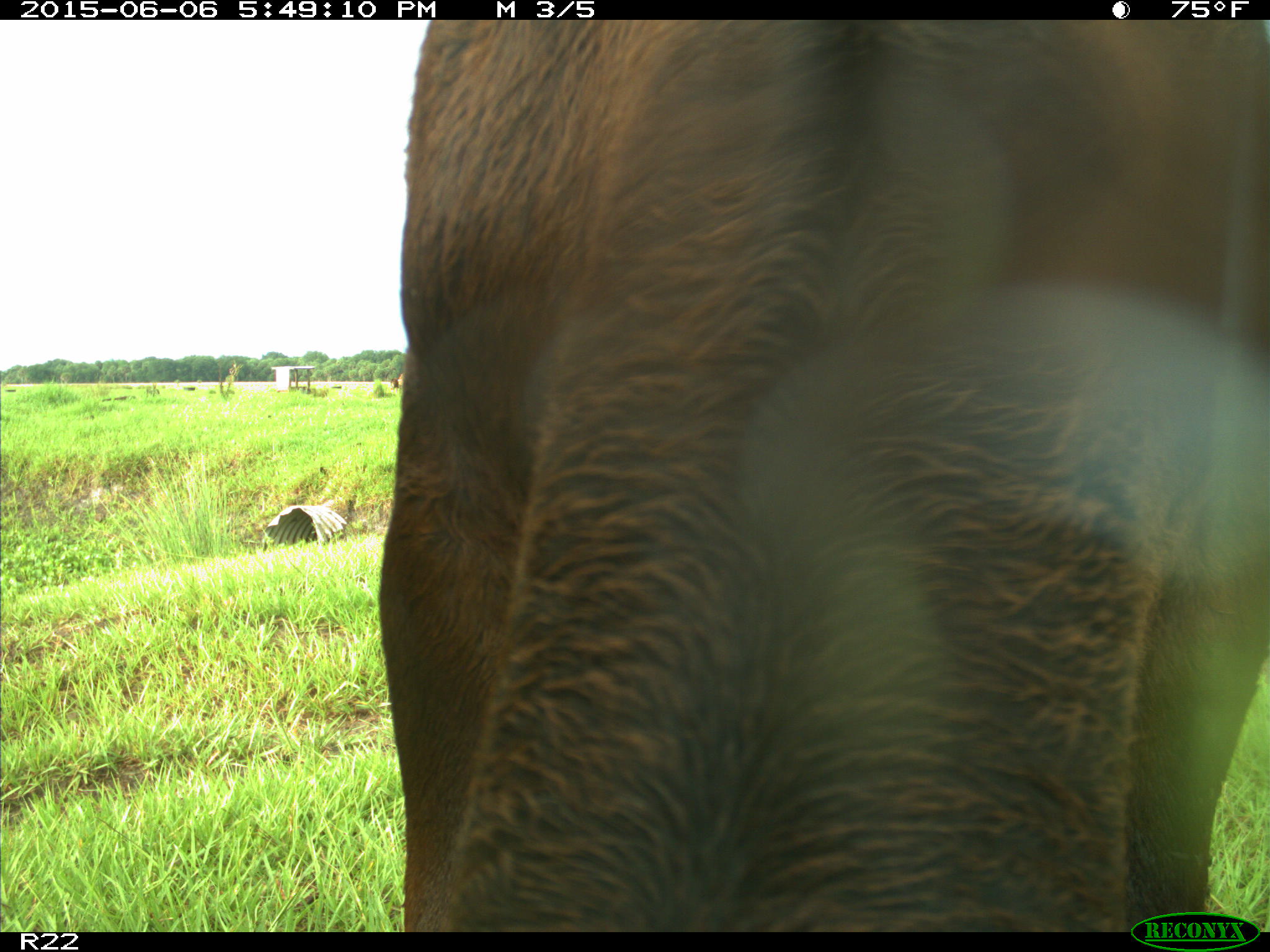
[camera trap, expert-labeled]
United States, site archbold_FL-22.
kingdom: Animalia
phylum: Chordata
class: Mammalia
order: Artiodactyla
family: Bovidae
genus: Bos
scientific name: Bos taurus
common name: domestic cow